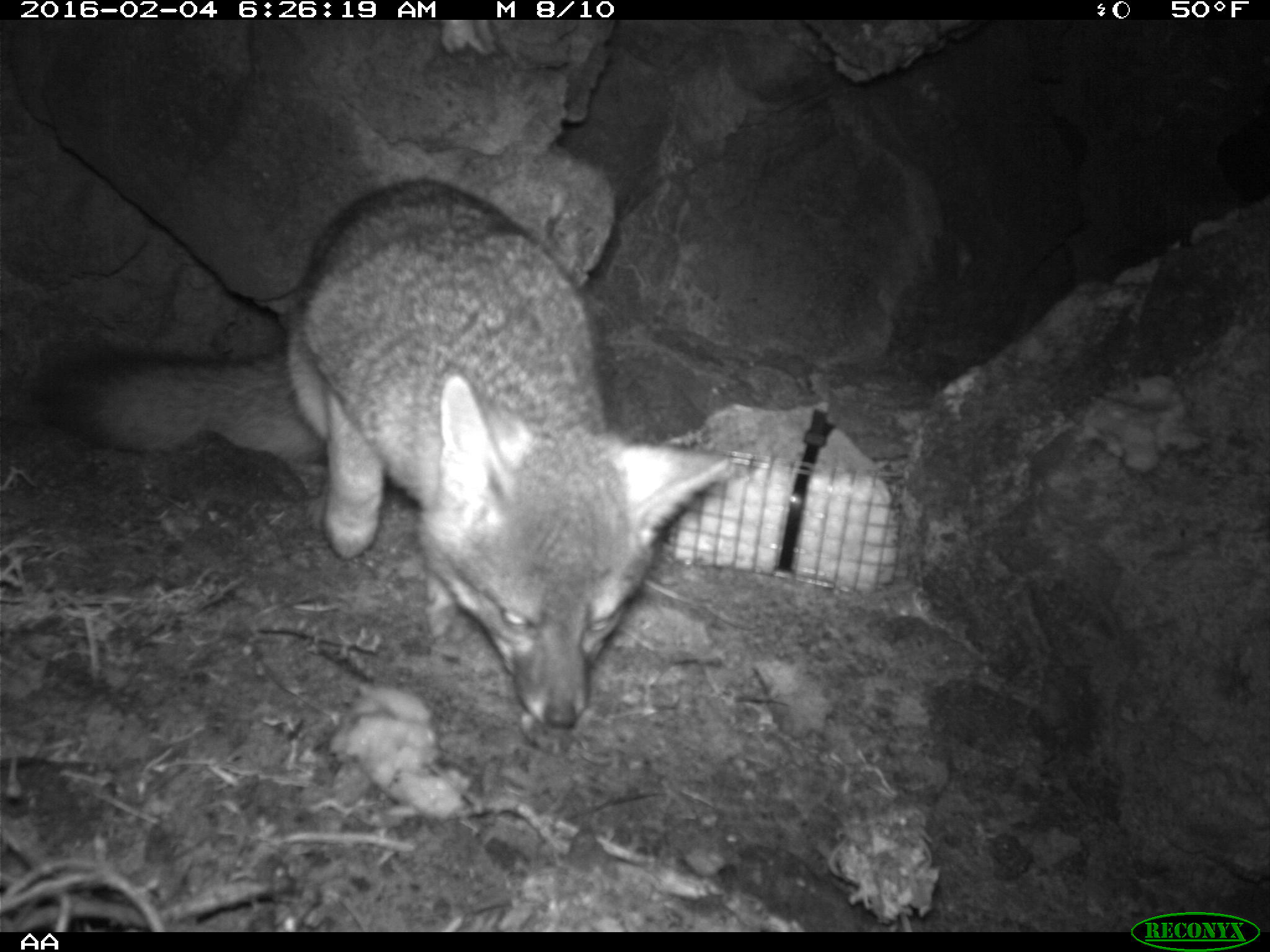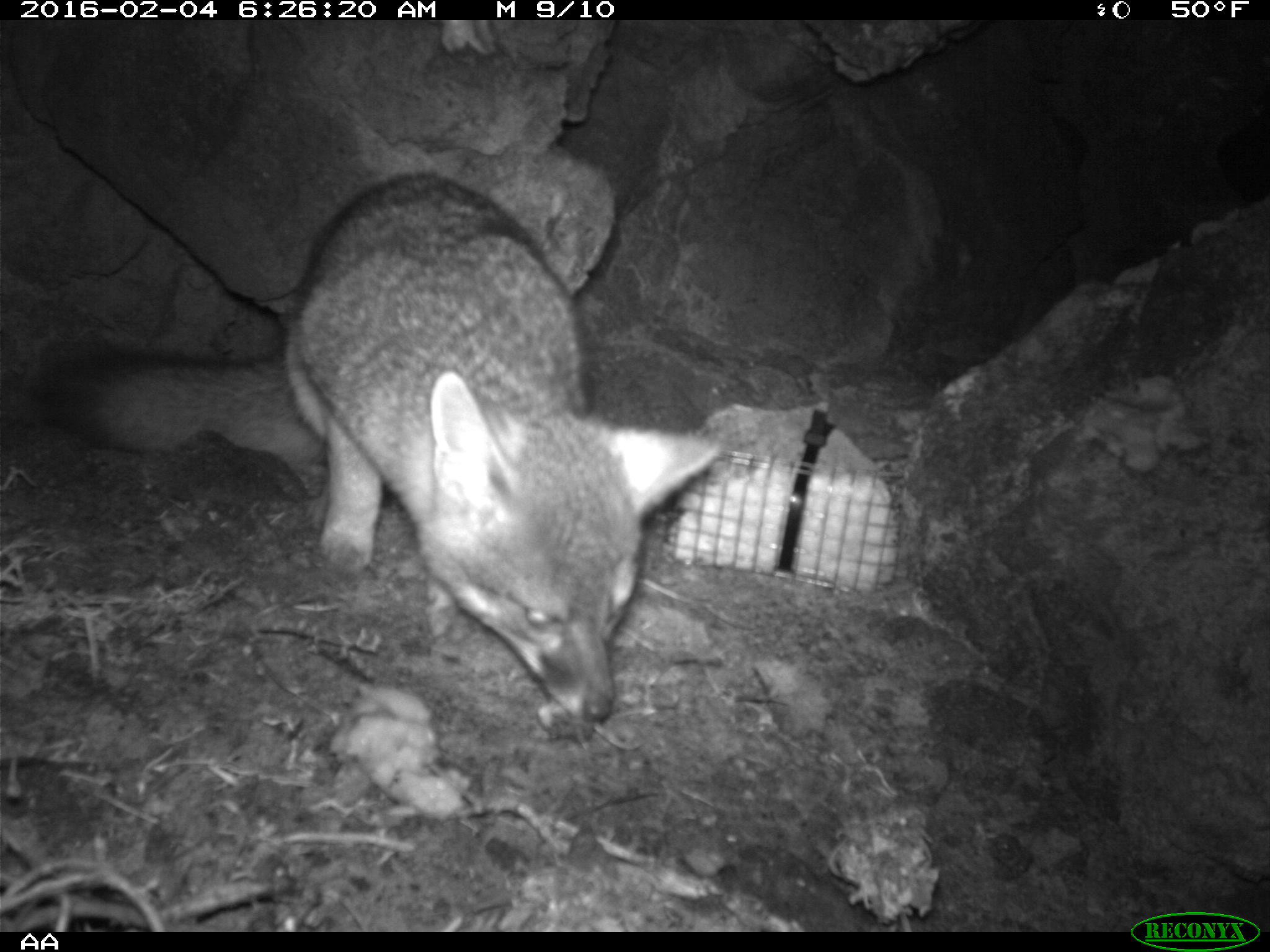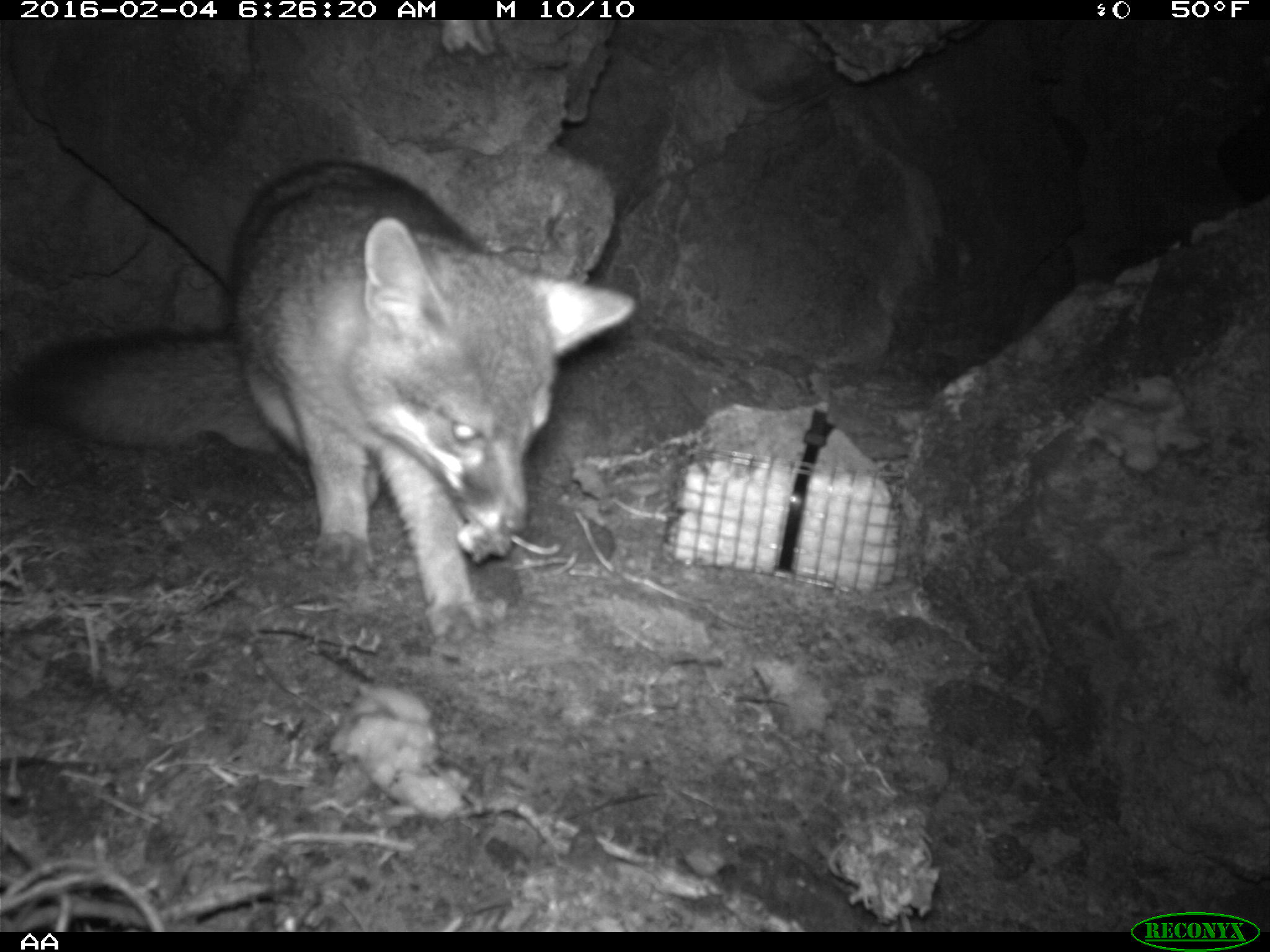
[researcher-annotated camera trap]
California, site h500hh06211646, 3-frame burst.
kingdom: Animalia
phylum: Chordata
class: Mammalia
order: Carnivora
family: Canidae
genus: Urocyon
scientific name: Urocyon littoralis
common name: island fox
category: fox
Fox (island fox) (Urocyon littoralis).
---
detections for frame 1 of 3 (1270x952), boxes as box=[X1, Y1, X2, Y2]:
fox: box=[33, 176, 732, 730]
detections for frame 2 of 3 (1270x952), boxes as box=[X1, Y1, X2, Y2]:
fox: box=[38, 171, 720, 725]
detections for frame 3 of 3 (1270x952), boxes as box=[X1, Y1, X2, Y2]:
fox: box=[0, 157, 638, 645]